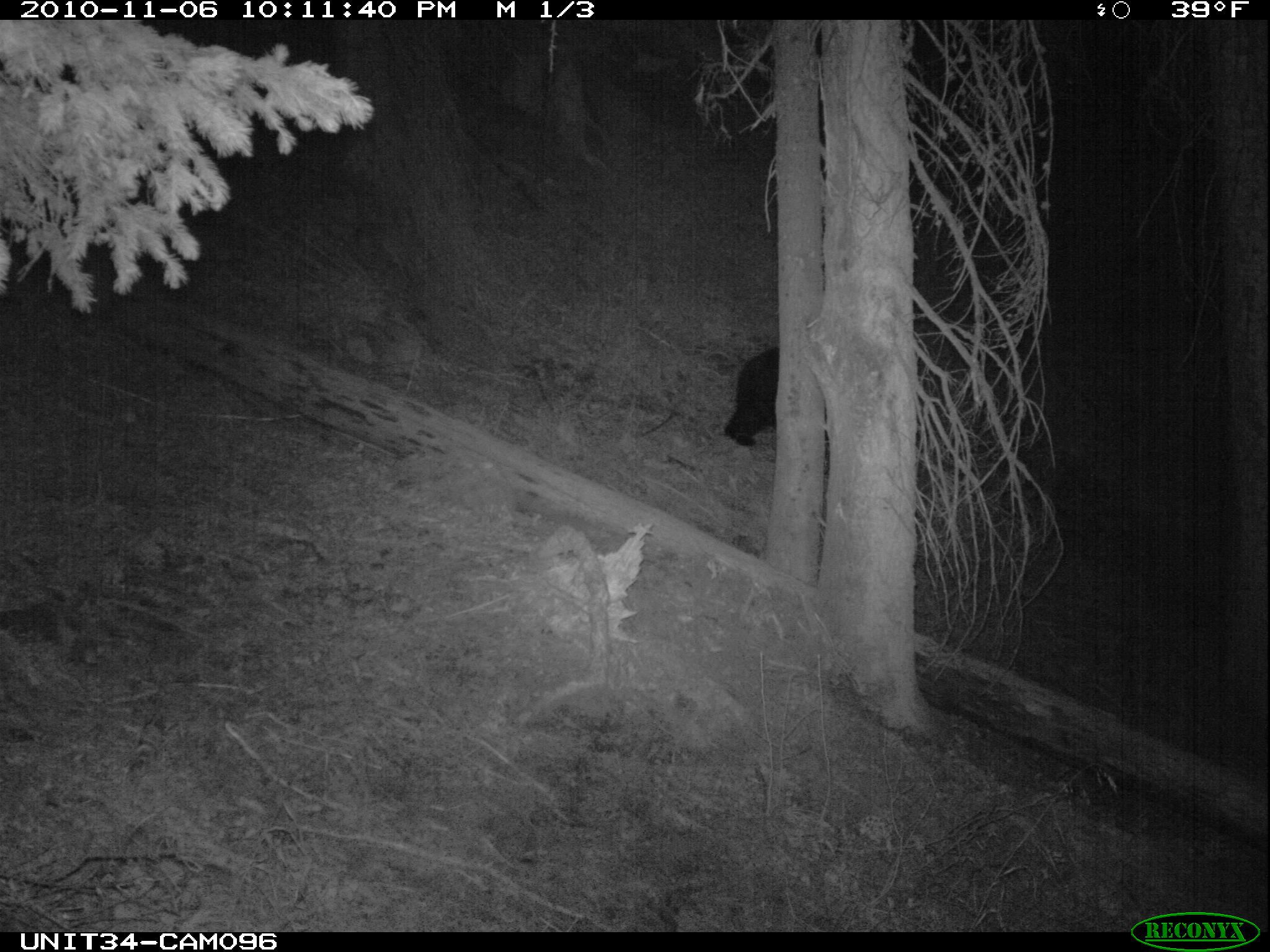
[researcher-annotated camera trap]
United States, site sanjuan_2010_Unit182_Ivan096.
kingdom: Animalia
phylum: Chordata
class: Mammalia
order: Carnivora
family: Ursidae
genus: Ursus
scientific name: Ursus americanus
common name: american black bear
Ursus americanus (american black bear).